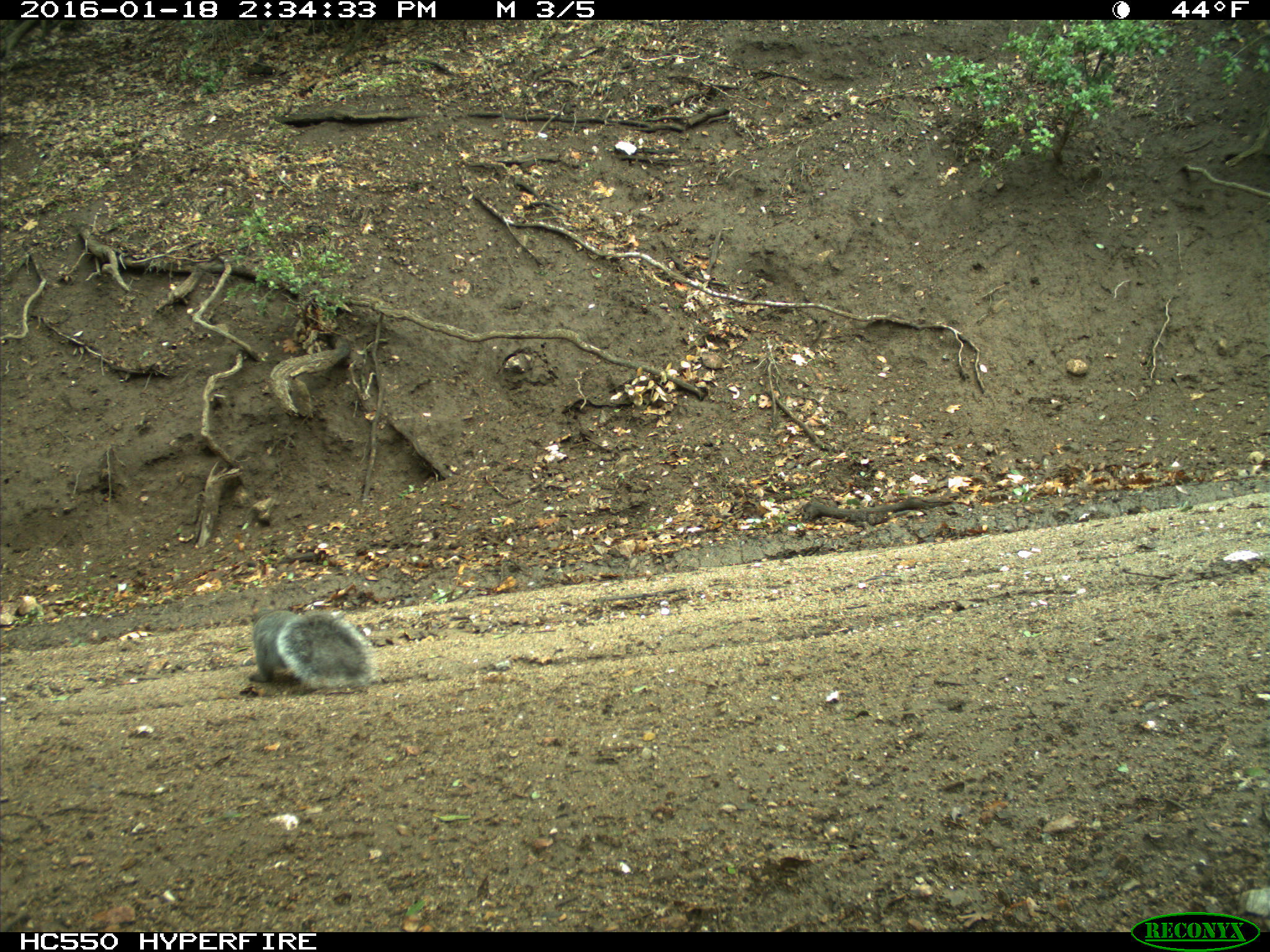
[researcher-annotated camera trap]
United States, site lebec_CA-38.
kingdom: Animalia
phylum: Chordata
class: Mammalia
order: Rodentia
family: Sciuridae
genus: Sciurus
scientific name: Sciurus carolinensis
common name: eastern gray squirrel